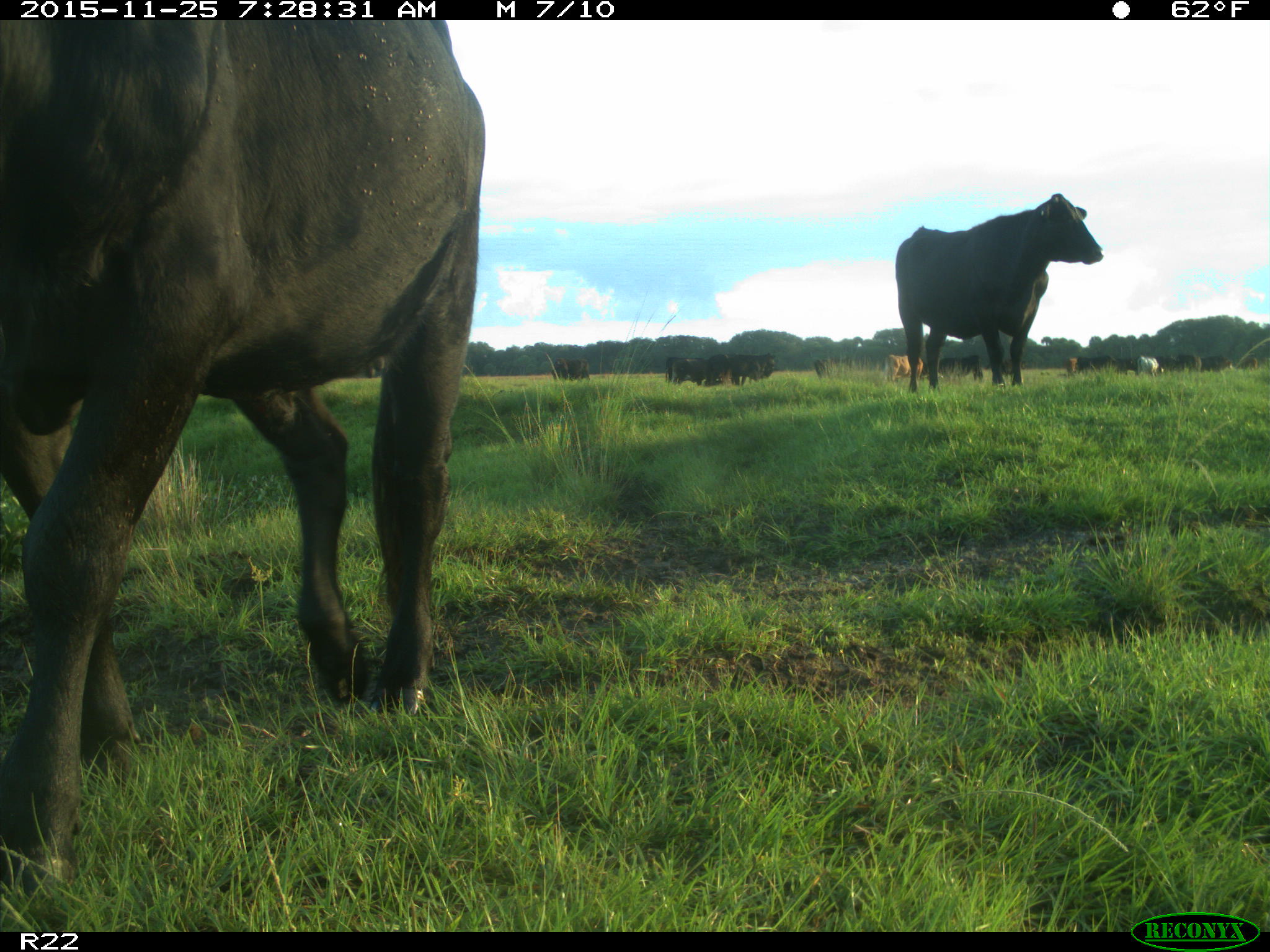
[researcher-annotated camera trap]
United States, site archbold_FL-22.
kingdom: Animalia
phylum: Chordata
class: Mammalia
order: Artiodactyla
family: Bovidae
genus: Bos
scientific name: Bos taurus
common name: domestic cow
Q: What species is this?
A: Bos taurus (domestic cow).